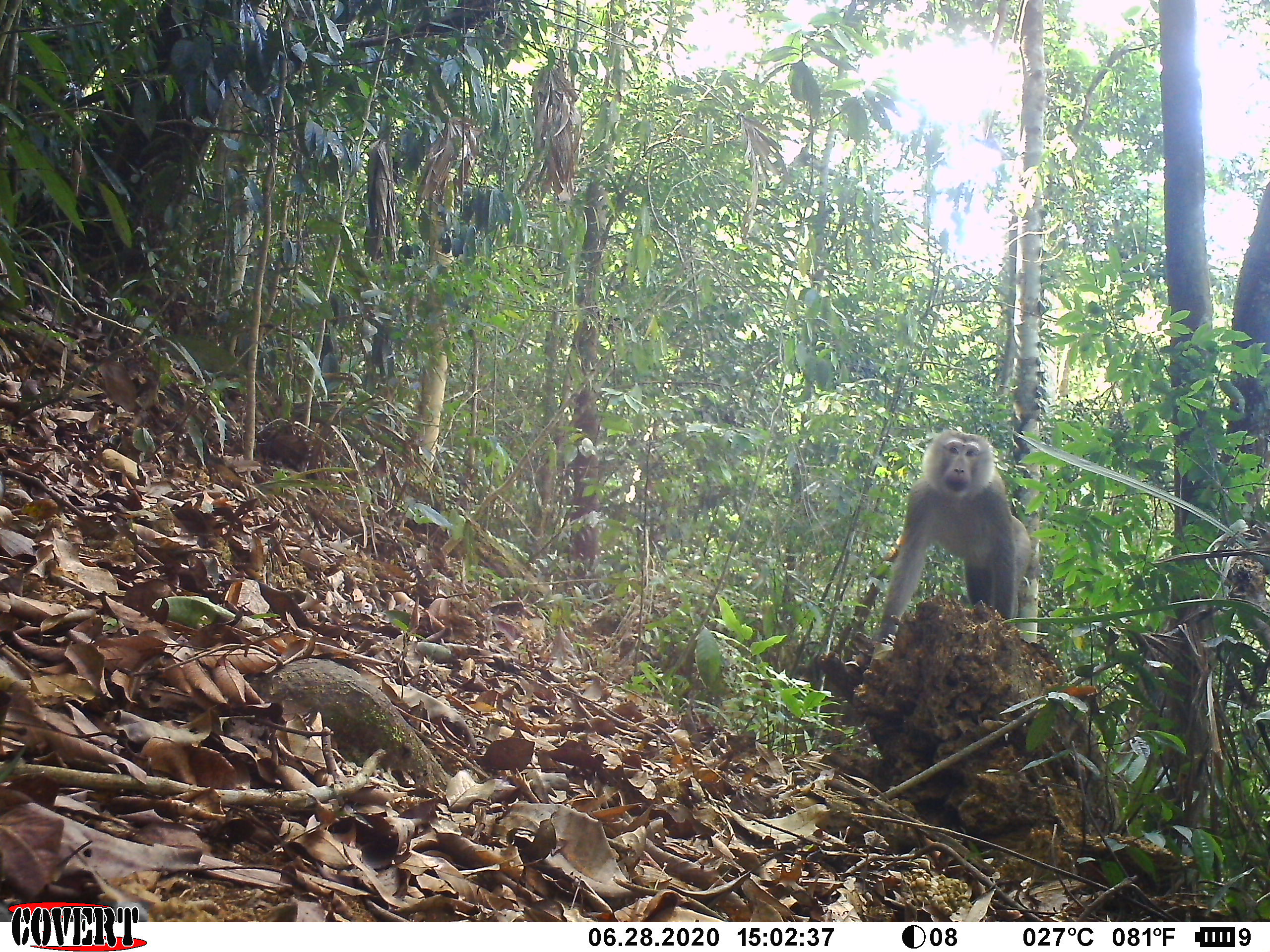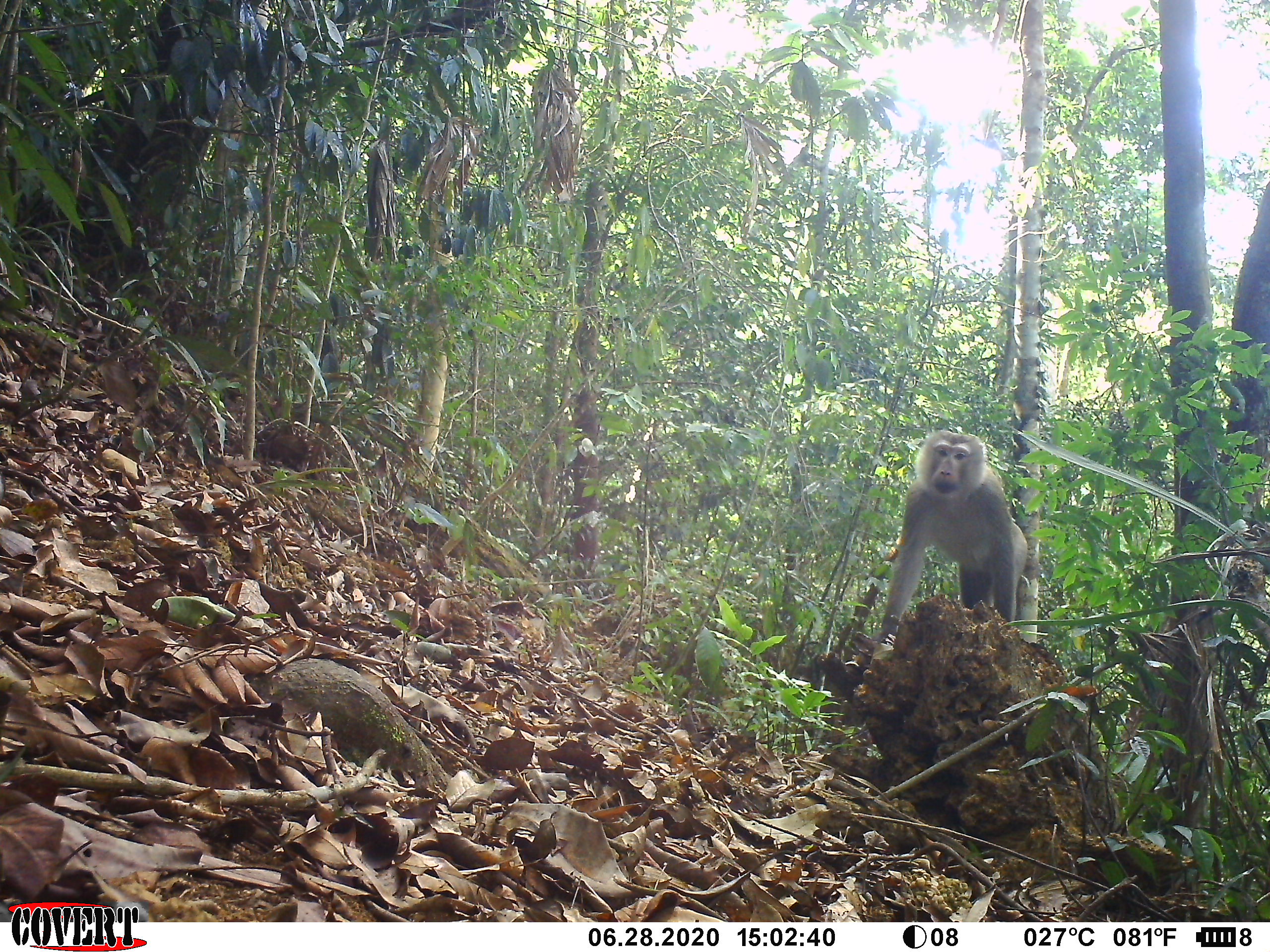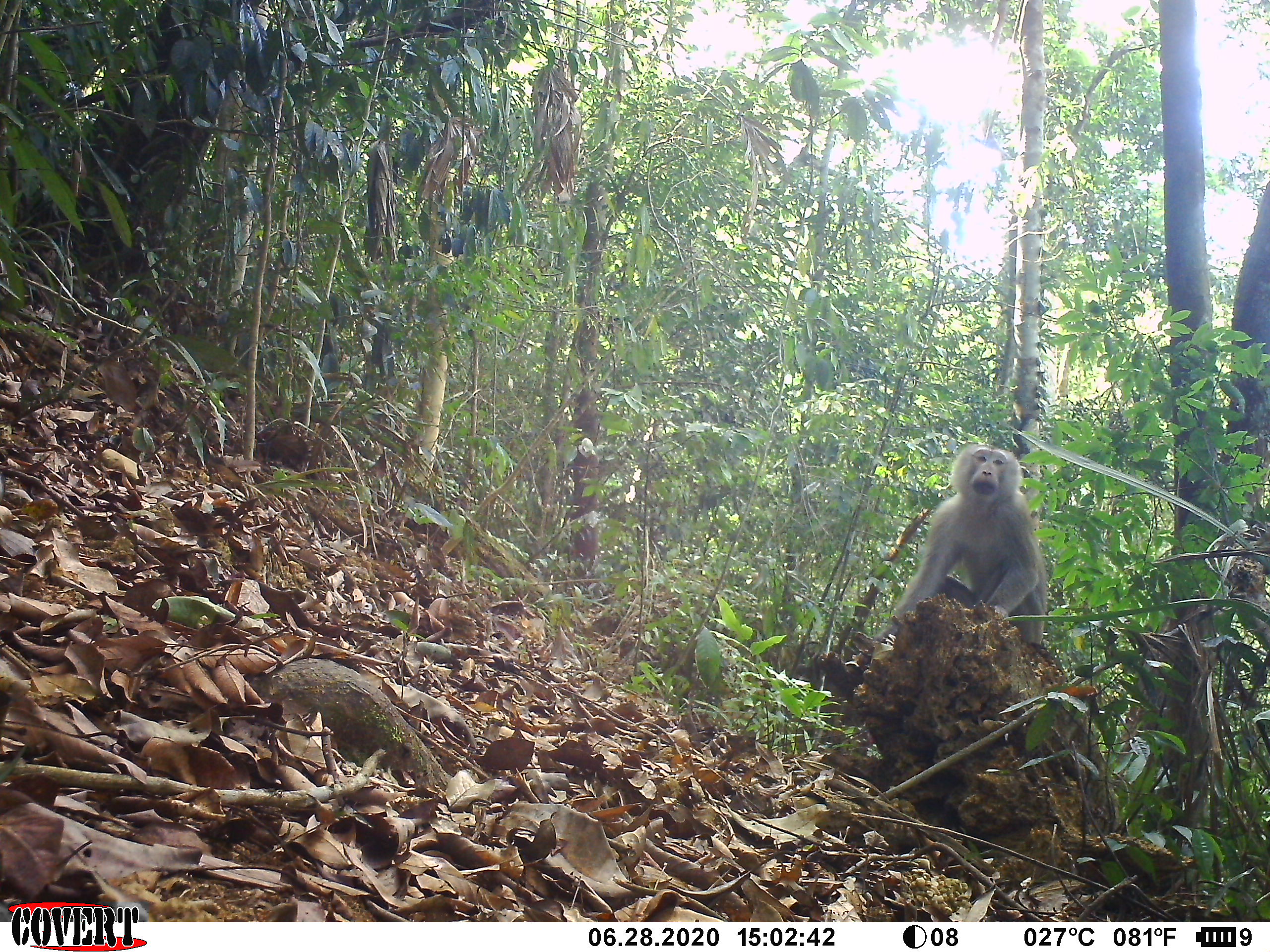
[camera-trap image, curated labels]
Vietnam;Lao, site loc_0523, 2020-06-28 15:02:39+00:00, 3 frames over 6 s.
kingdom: Animalia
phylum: Chordata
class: Mammalia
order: Primates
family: Cercopithecidae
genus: Macaca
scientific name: Macaca nemestrina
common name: pig-tailed macaque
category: pig tailed macaque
Pig tailed macaque (pig-tailed macaque) (Macaca nemestrina). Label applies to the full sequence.